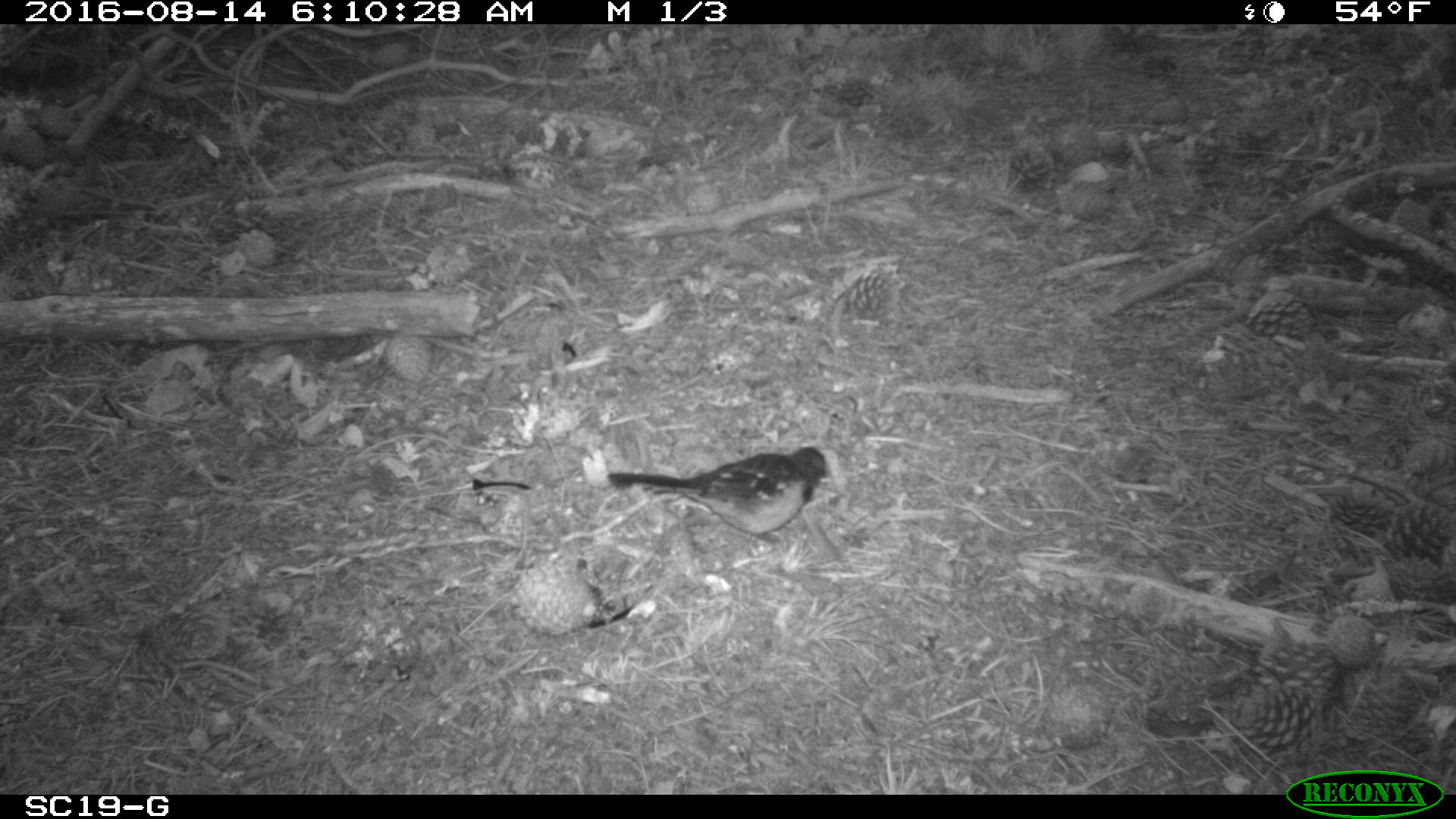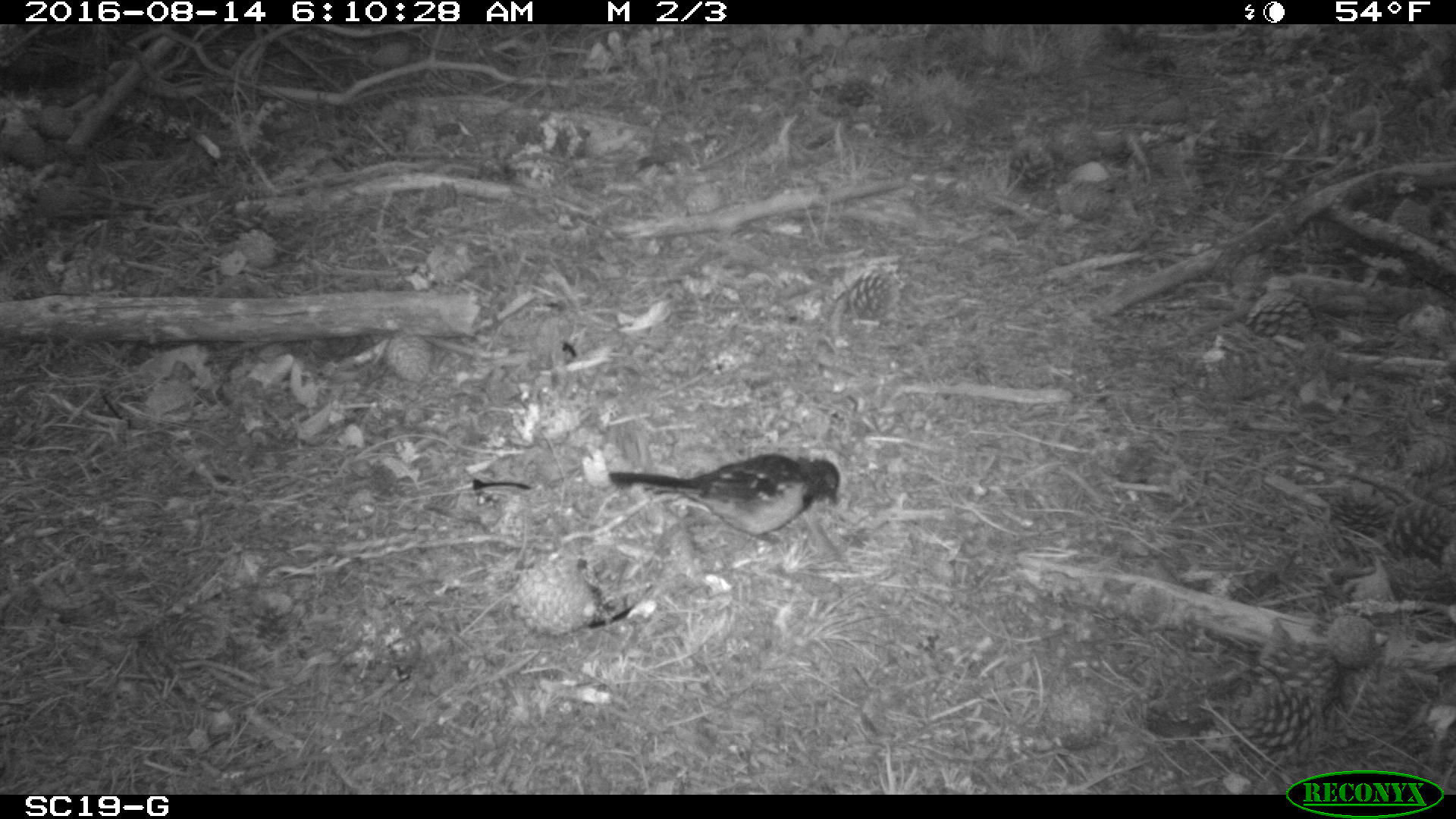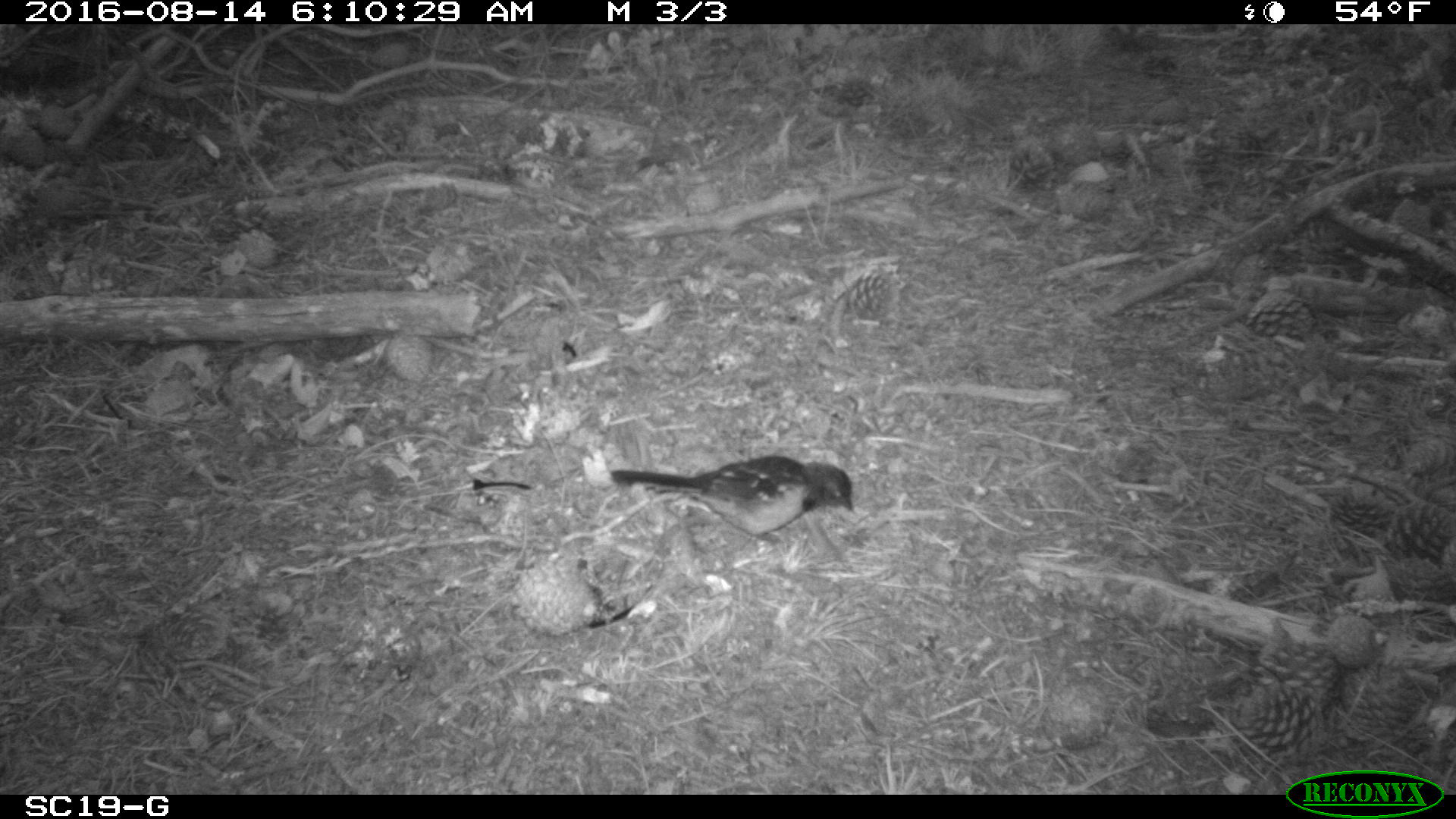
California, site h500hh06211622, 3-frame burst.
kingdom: Animalia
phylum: Chordata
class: Aves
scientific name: Aves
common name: bird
Bird (Aves).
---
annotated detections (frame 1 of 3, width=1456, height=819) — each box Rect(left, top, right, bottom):
bird: Rect(607, 447, 833, 544)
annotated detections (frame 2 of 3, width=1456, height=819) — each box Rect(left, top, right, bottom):
bird: Rect(607, 453, 839, 548)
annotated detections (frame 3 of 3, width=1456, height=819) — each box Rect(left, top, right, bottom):
bird: Rect(608, 455, 856, 547)